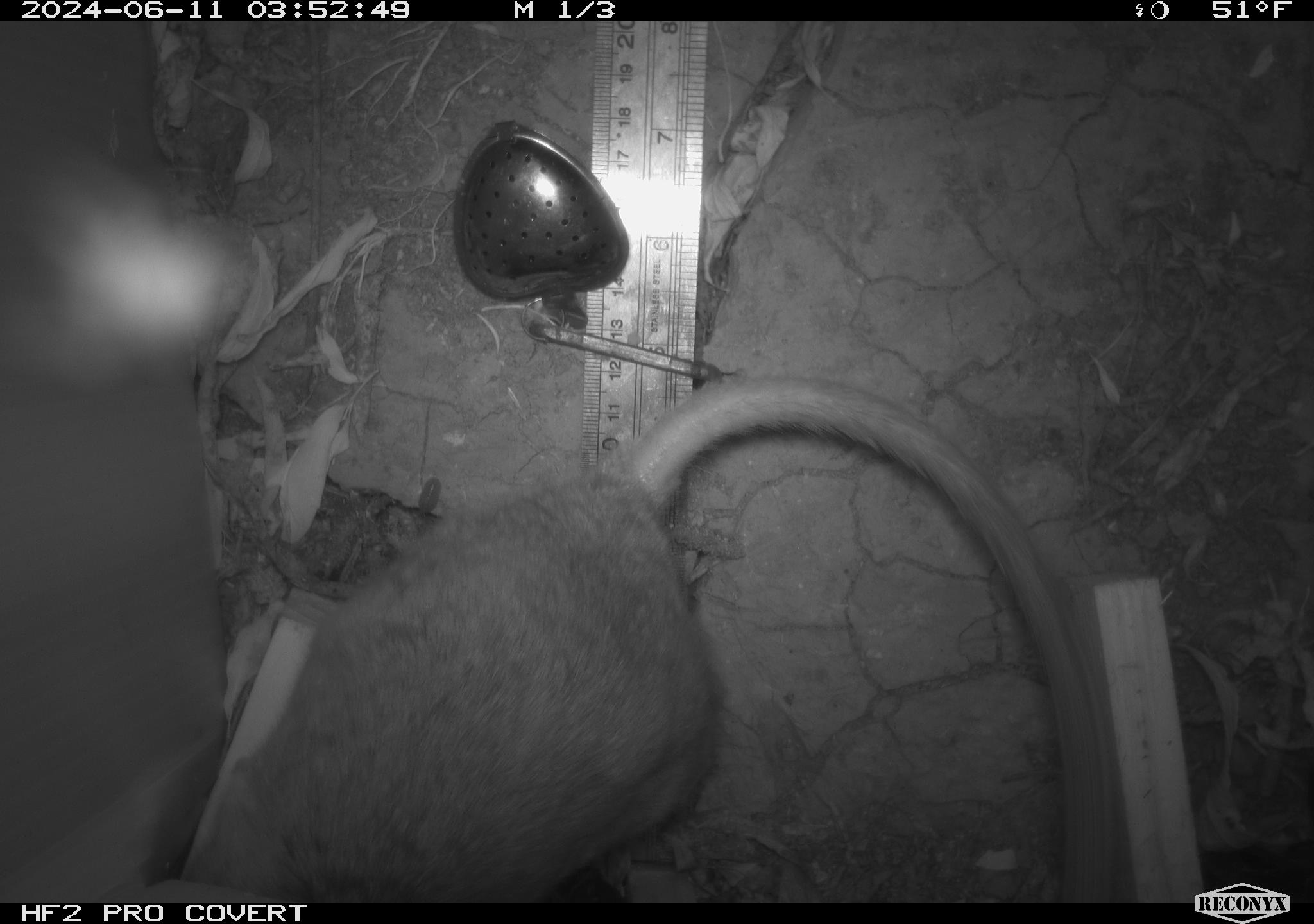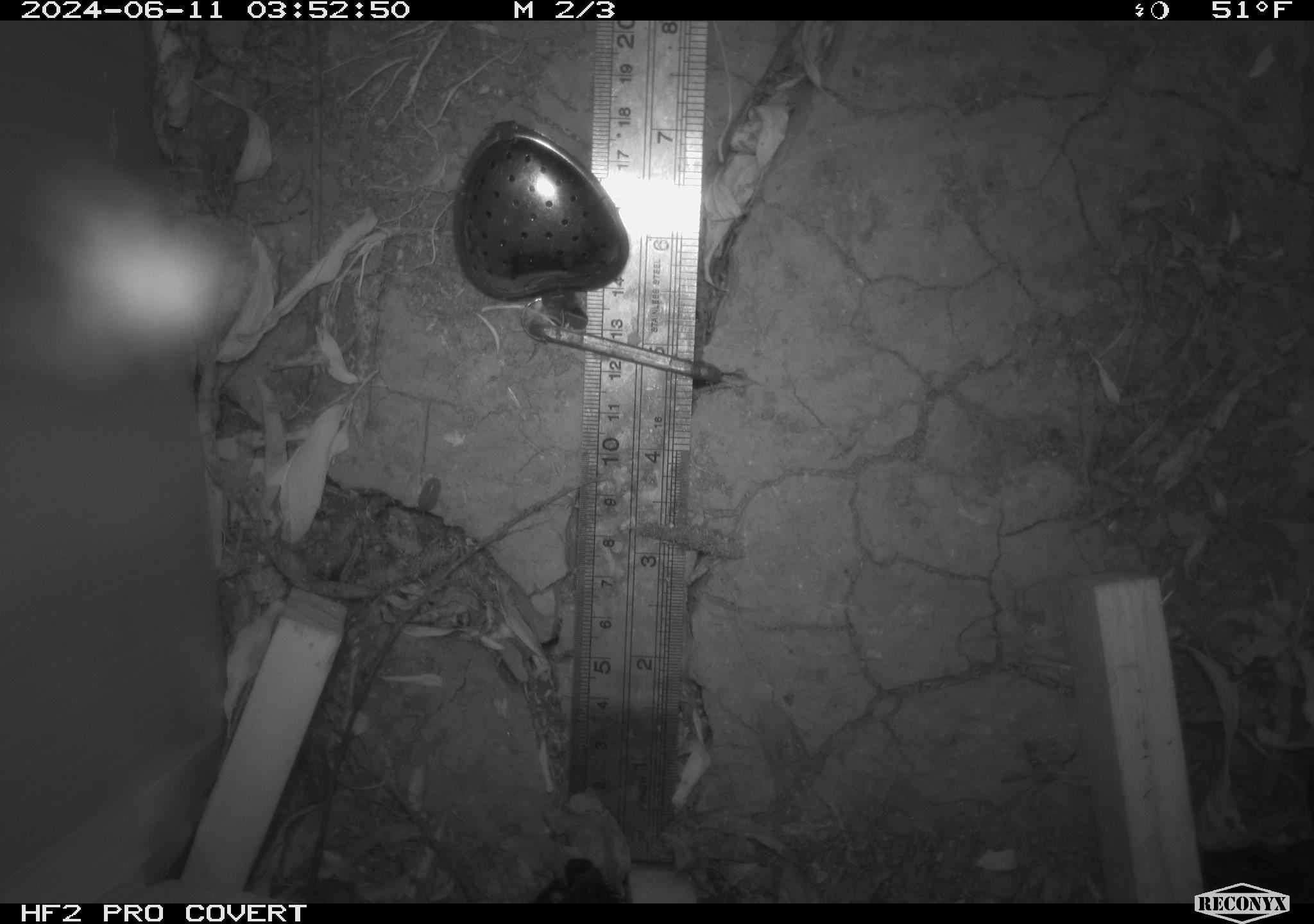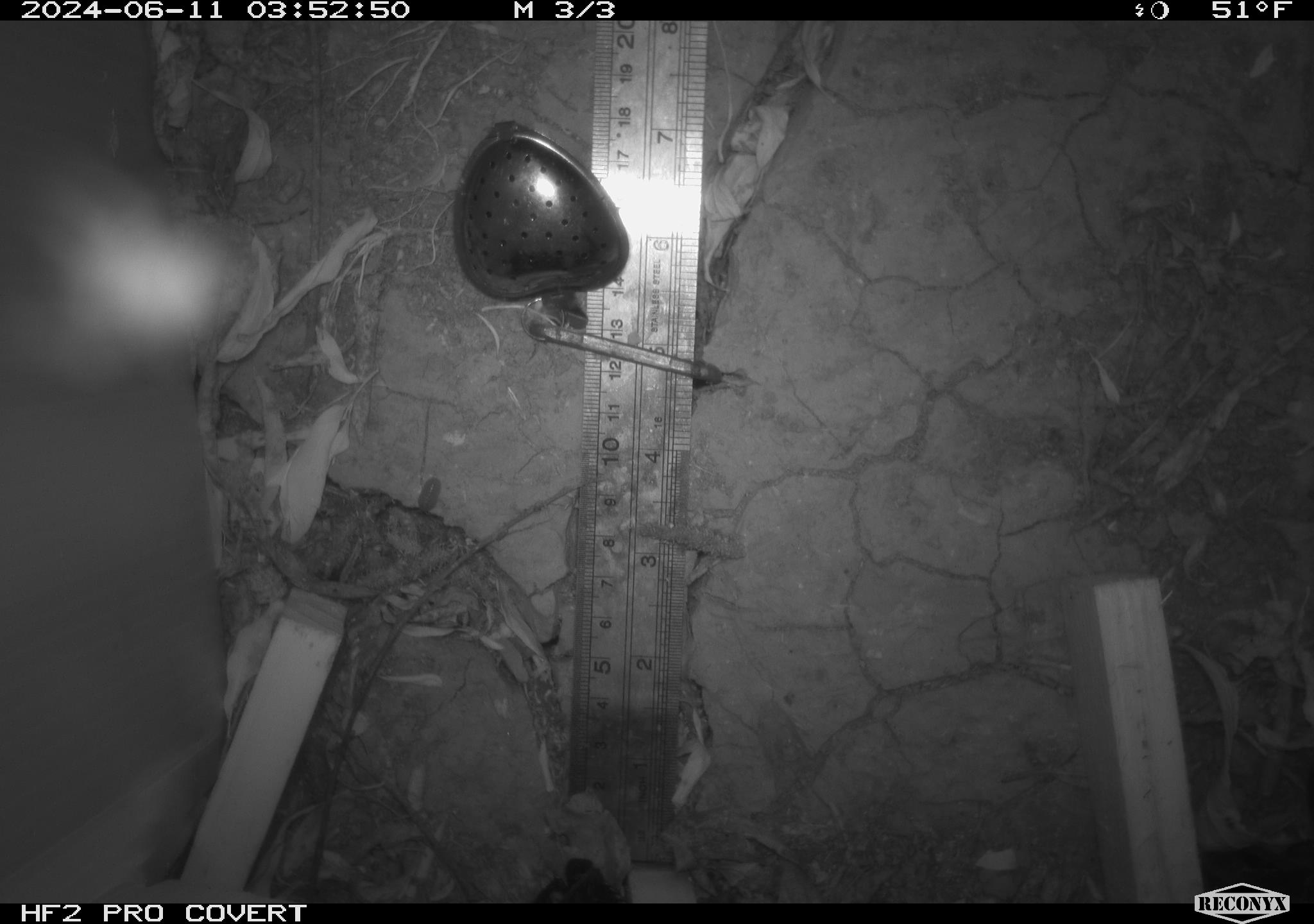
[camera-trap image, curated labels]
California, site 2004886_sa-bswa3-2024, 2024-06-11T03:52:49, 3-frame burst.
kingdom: Animalia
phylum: Chordata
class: Mammalia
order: Rodentia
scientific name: Rodentia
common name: woodrat or rat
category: woodrat or rat species